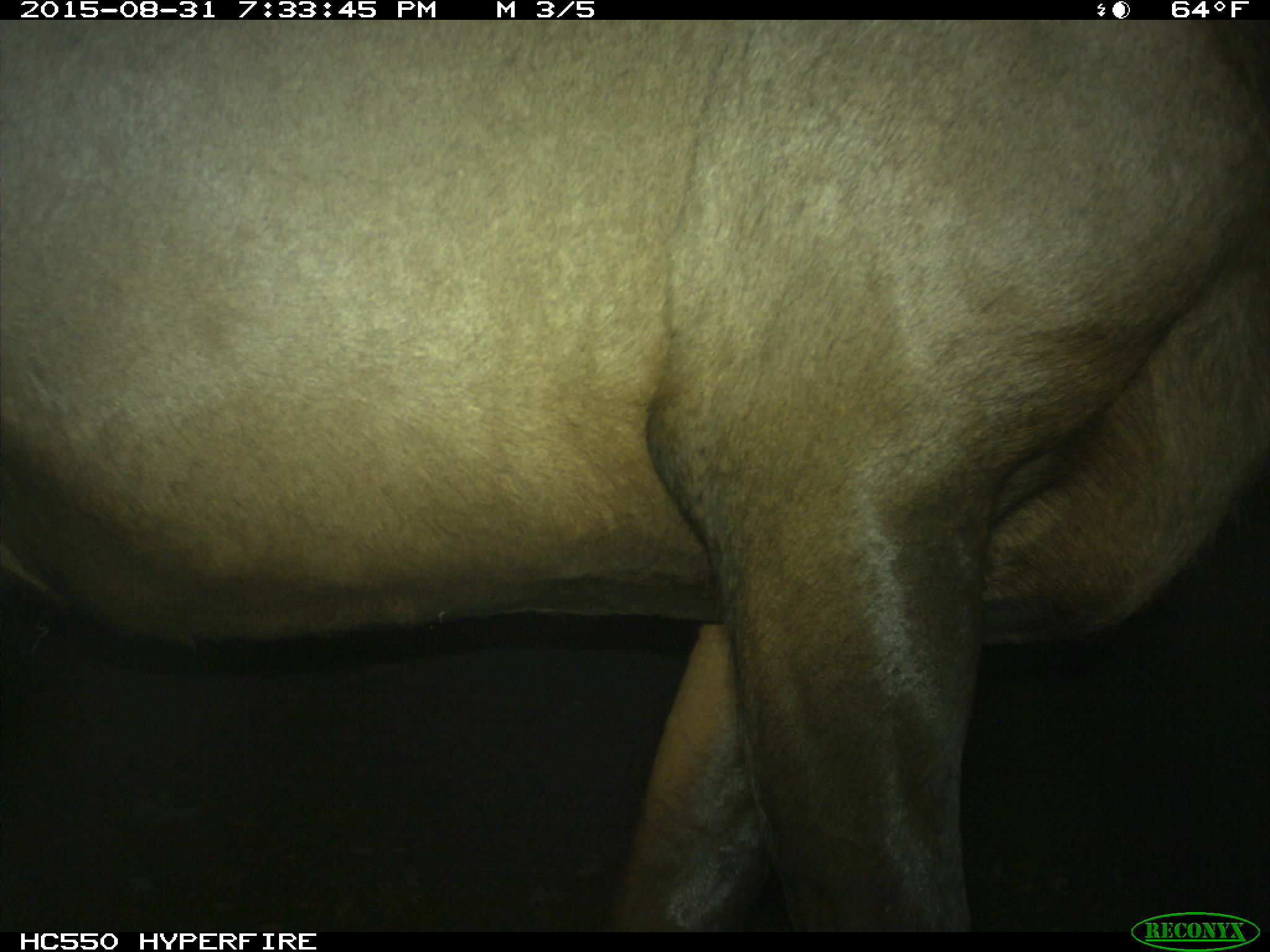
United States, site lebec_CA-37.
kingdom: Animalia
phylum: Chordata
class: Mammalia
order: Artiodactyla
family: Cervidae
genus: Cervus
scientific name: Cervus canadensis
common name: elk